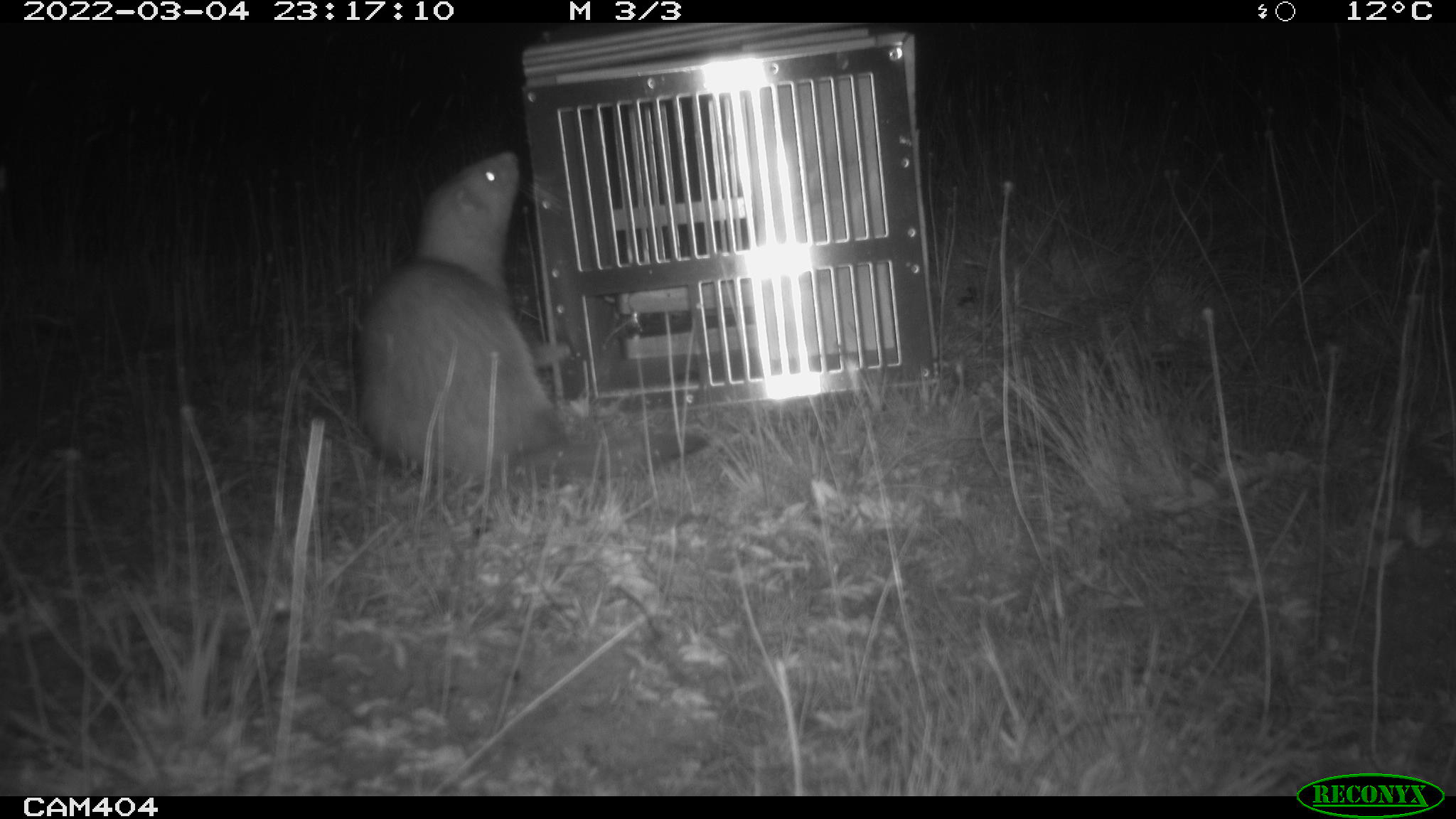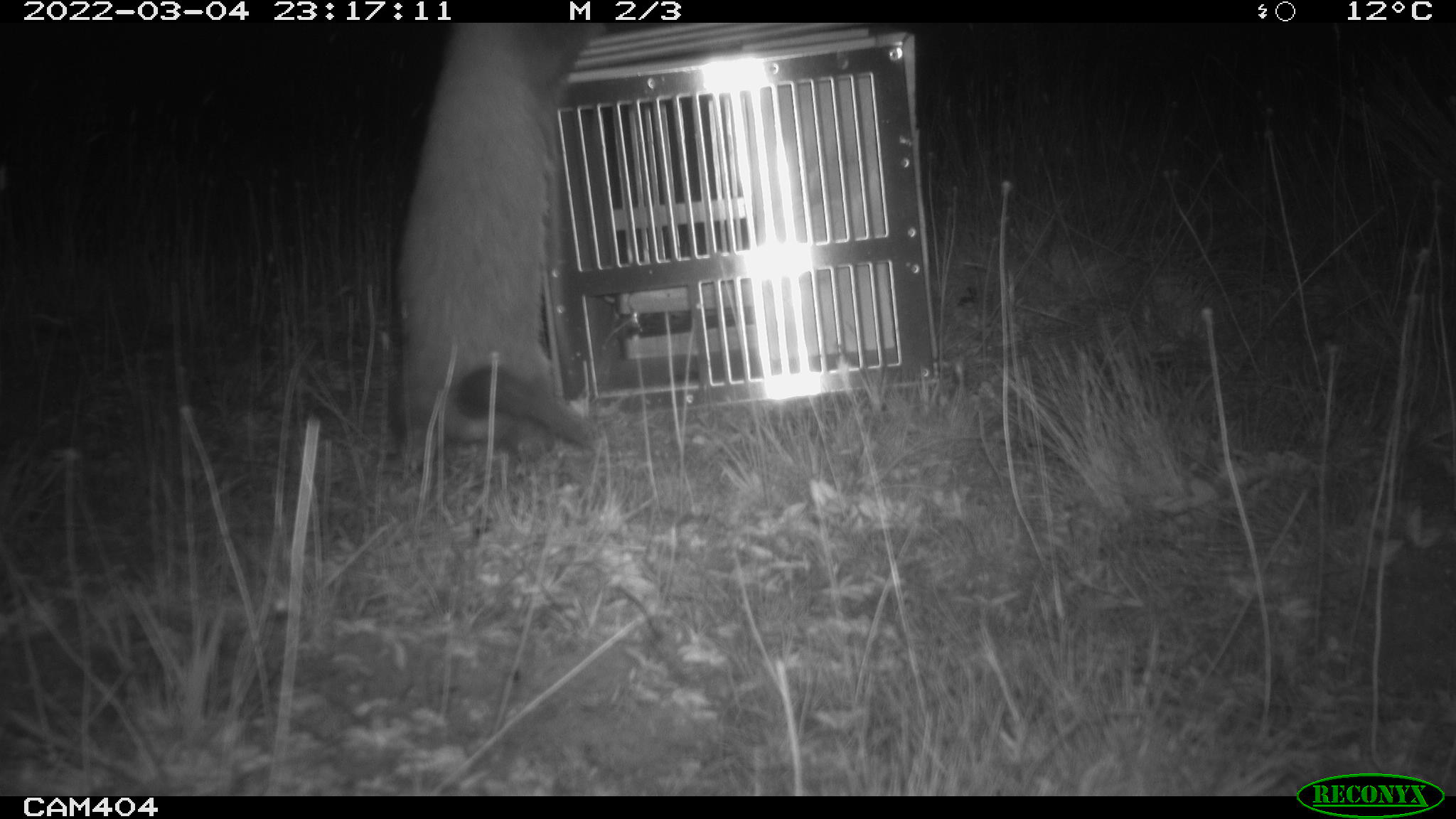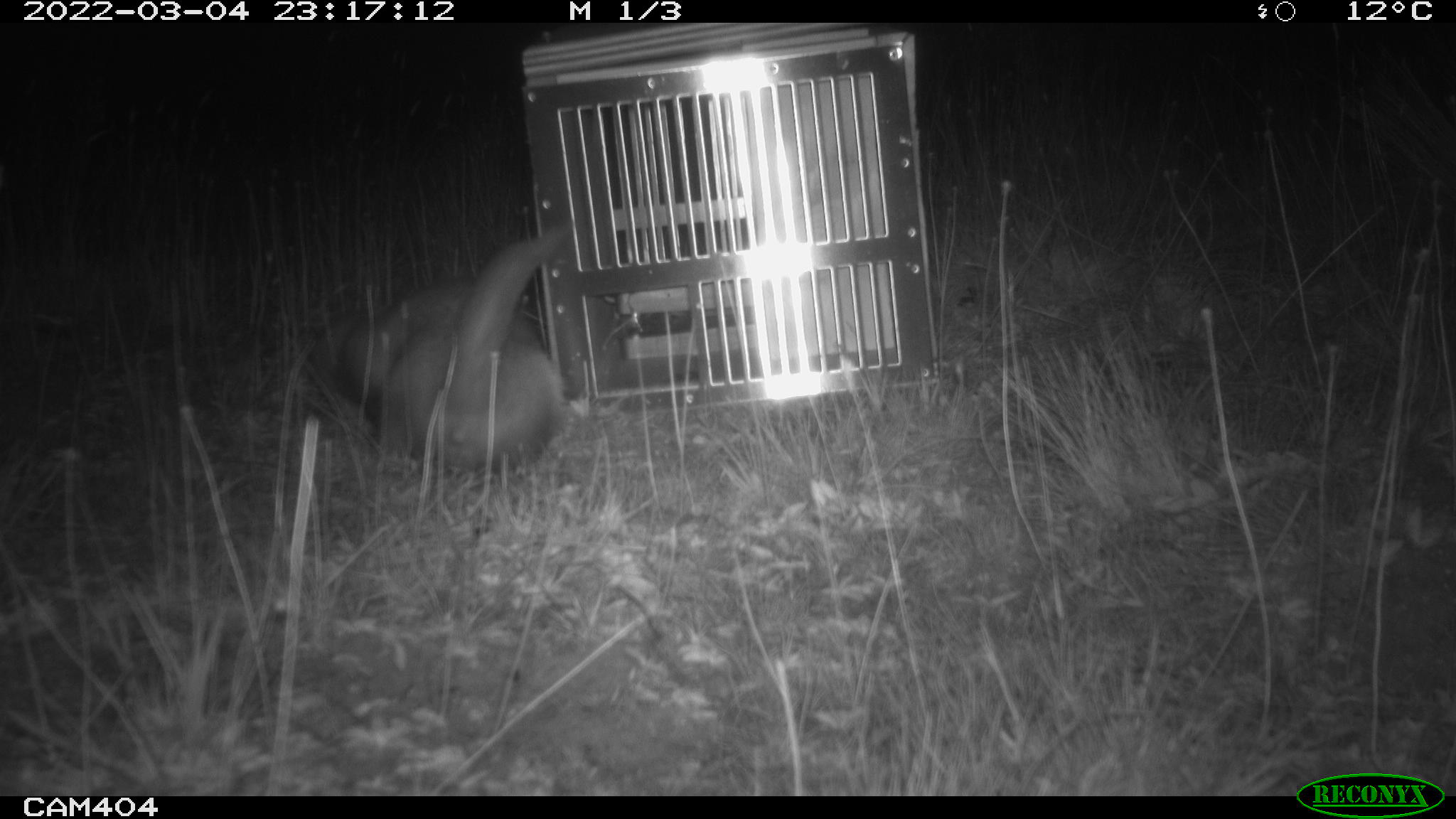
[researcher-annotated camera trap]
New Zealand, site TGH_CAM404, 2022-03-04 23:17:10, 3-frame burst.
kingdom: Animalia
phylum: Chordata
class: Mammalia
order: Carnivora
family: Mustelidae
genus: Mustela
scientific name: Mustela furo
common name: ferret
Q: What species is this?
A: Ferret (Mustela furo).